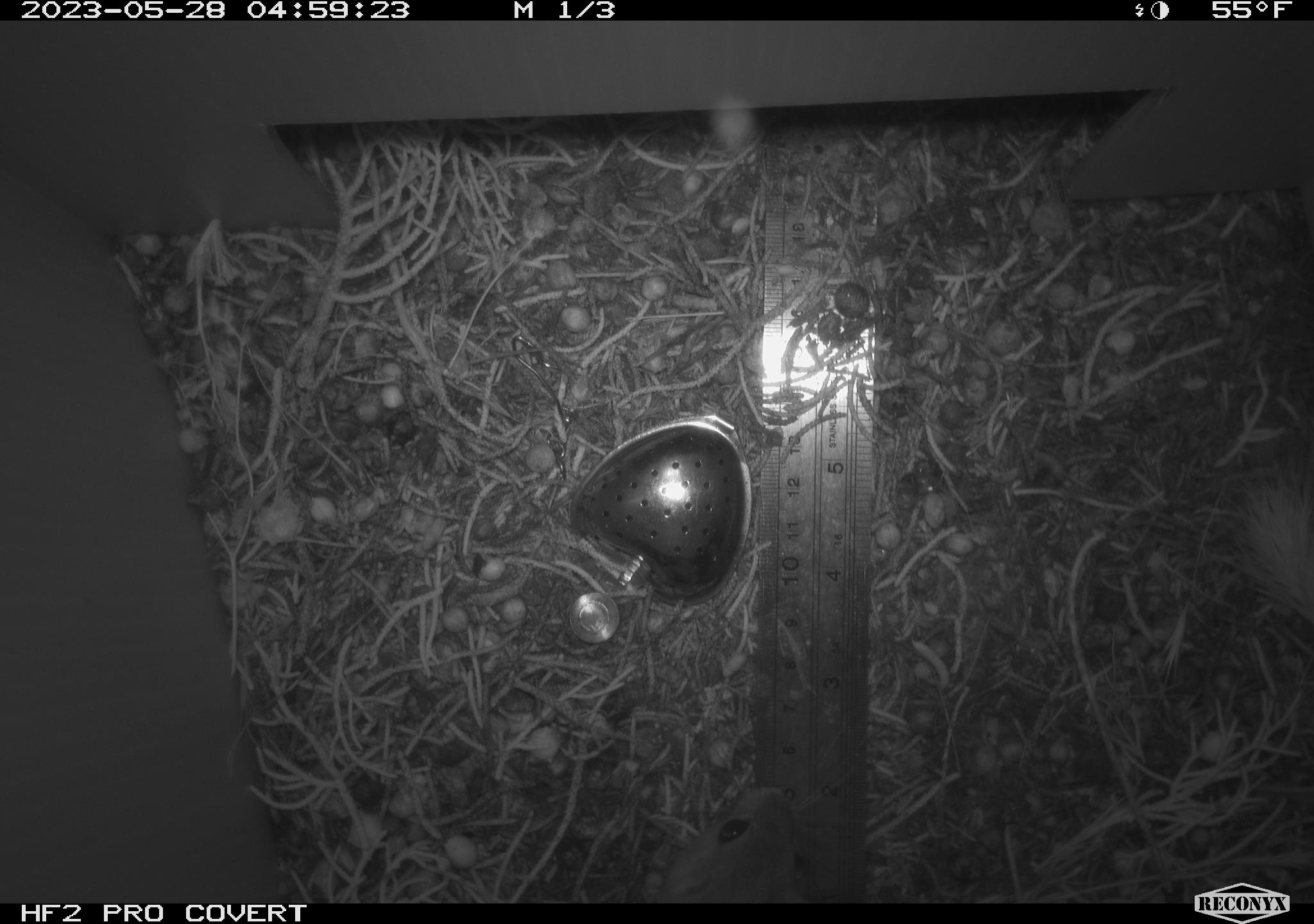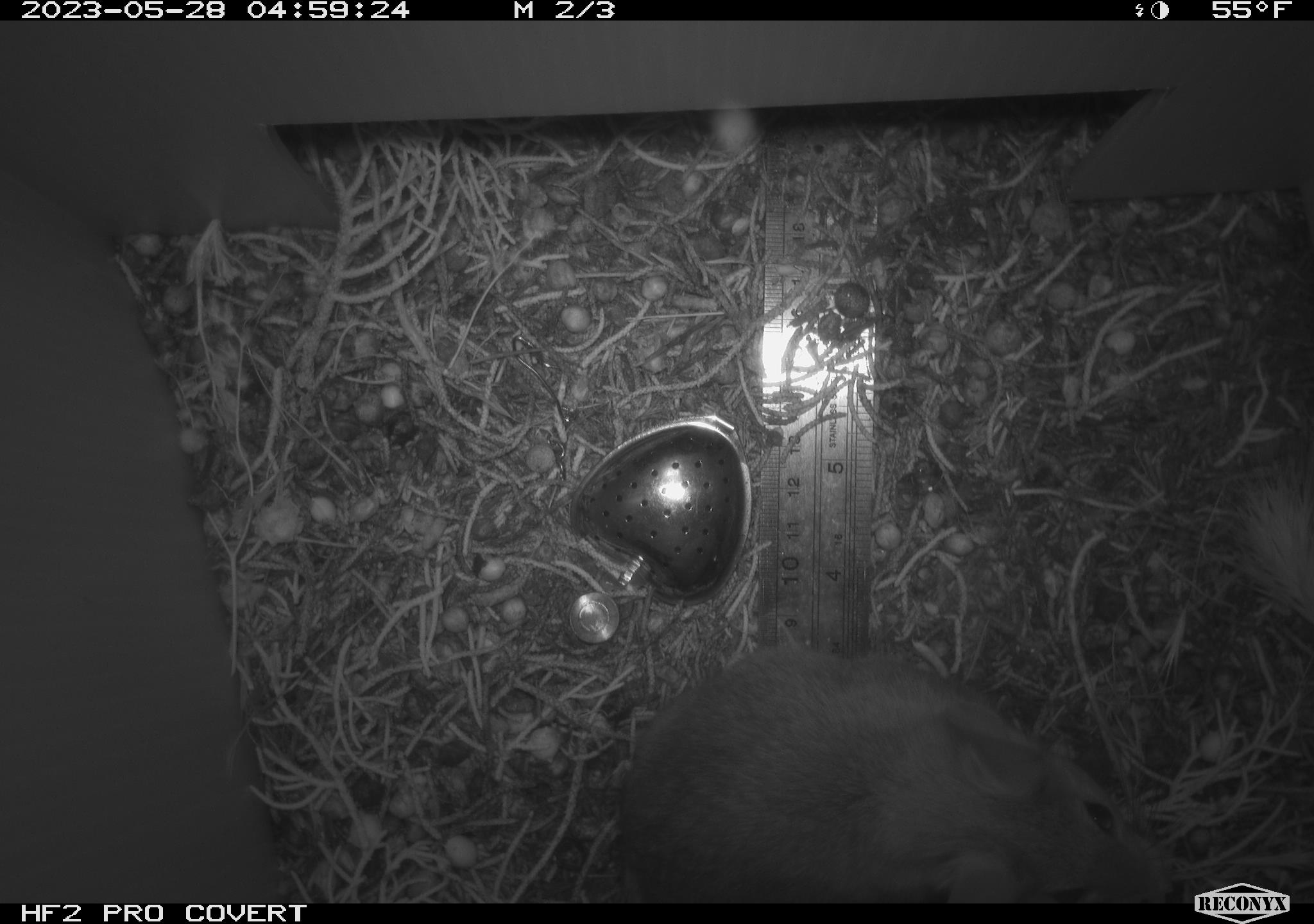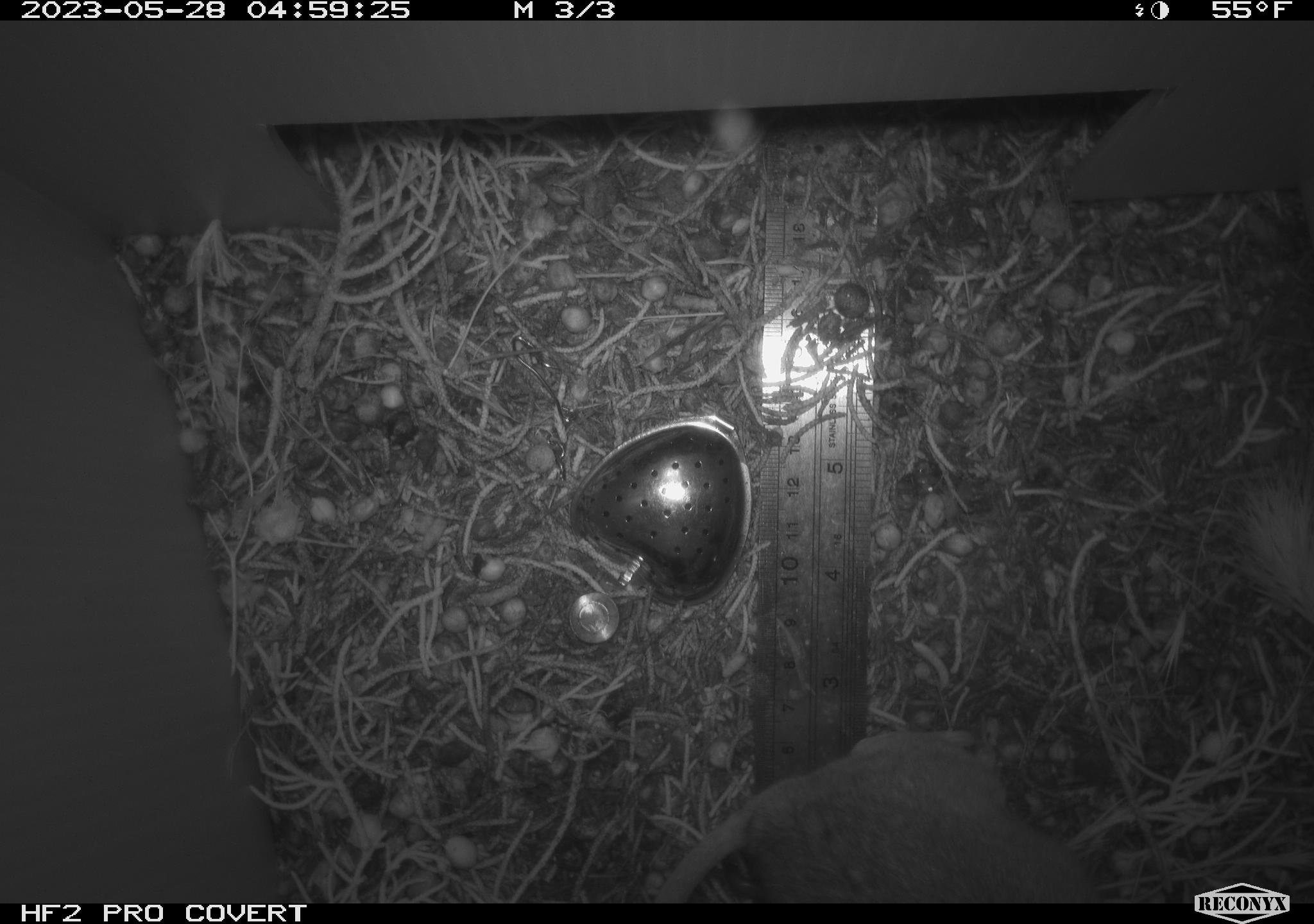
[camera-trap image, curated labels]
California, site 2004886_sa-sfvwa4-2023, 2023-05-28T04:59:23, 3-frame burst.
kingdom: Animalia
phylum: Chordata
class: Mammalia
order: Rodentia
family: Cricetidae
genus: Neotoma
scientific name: Neotoma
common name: pack rat or woodrat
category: neotoma species